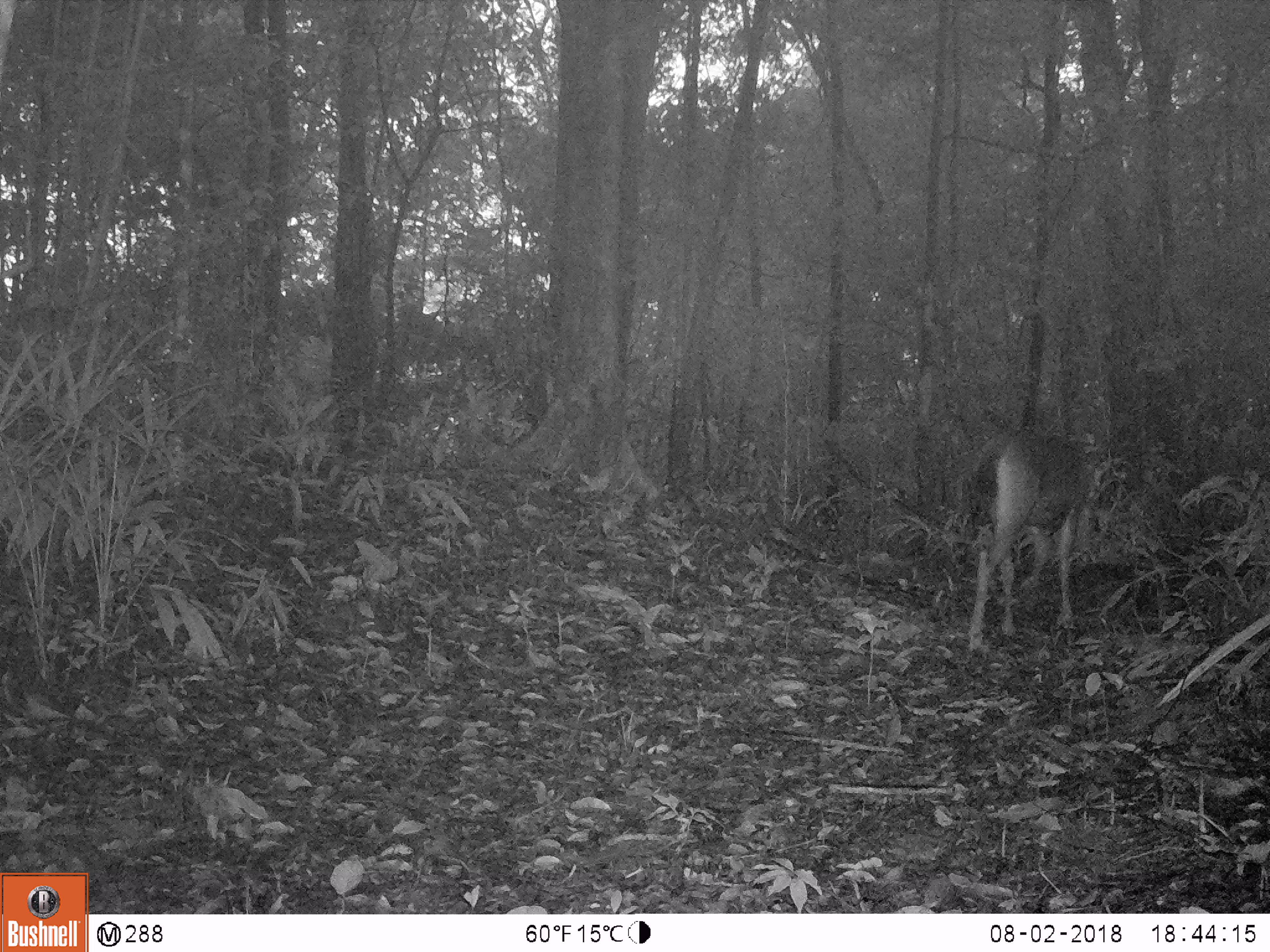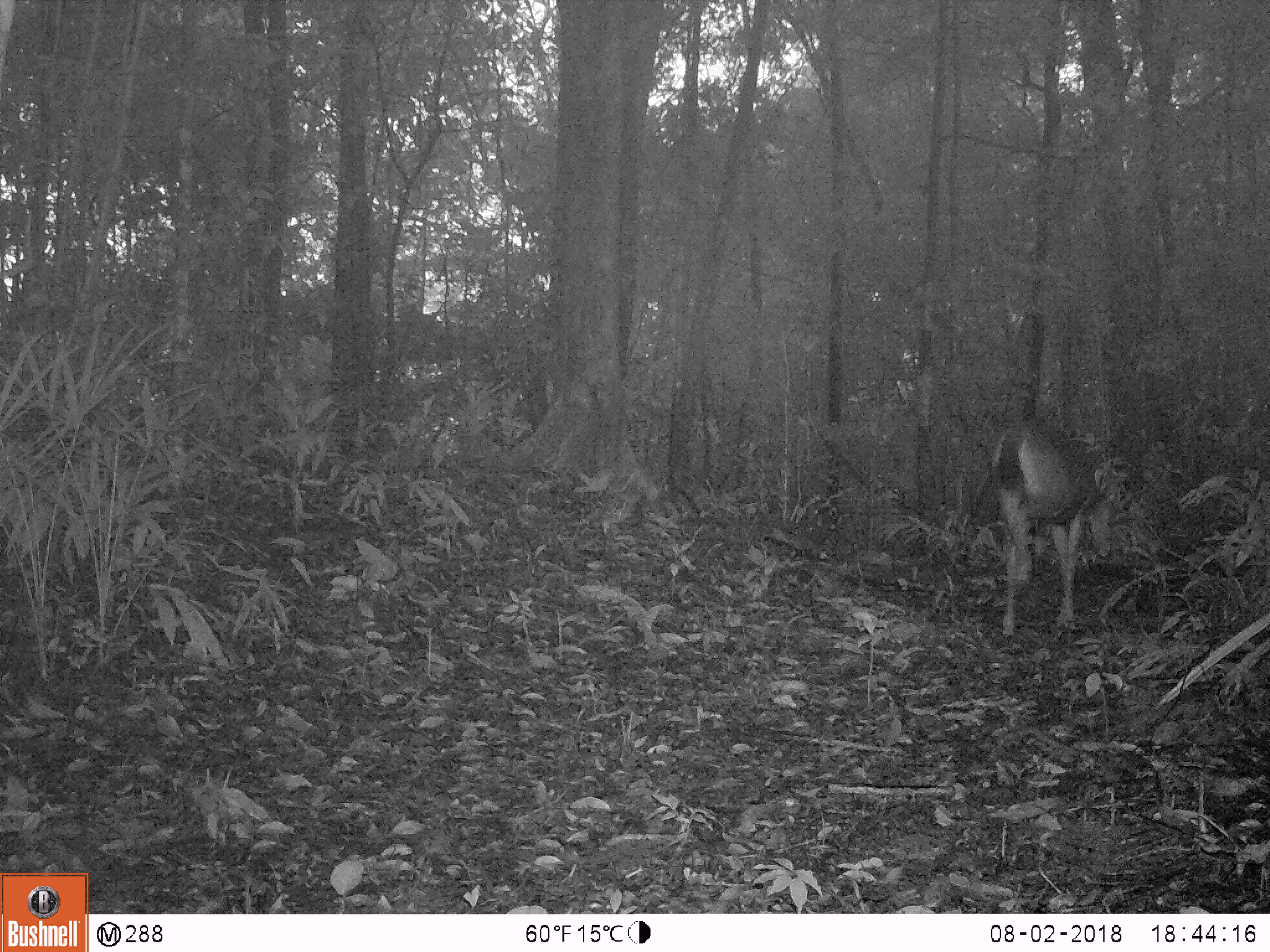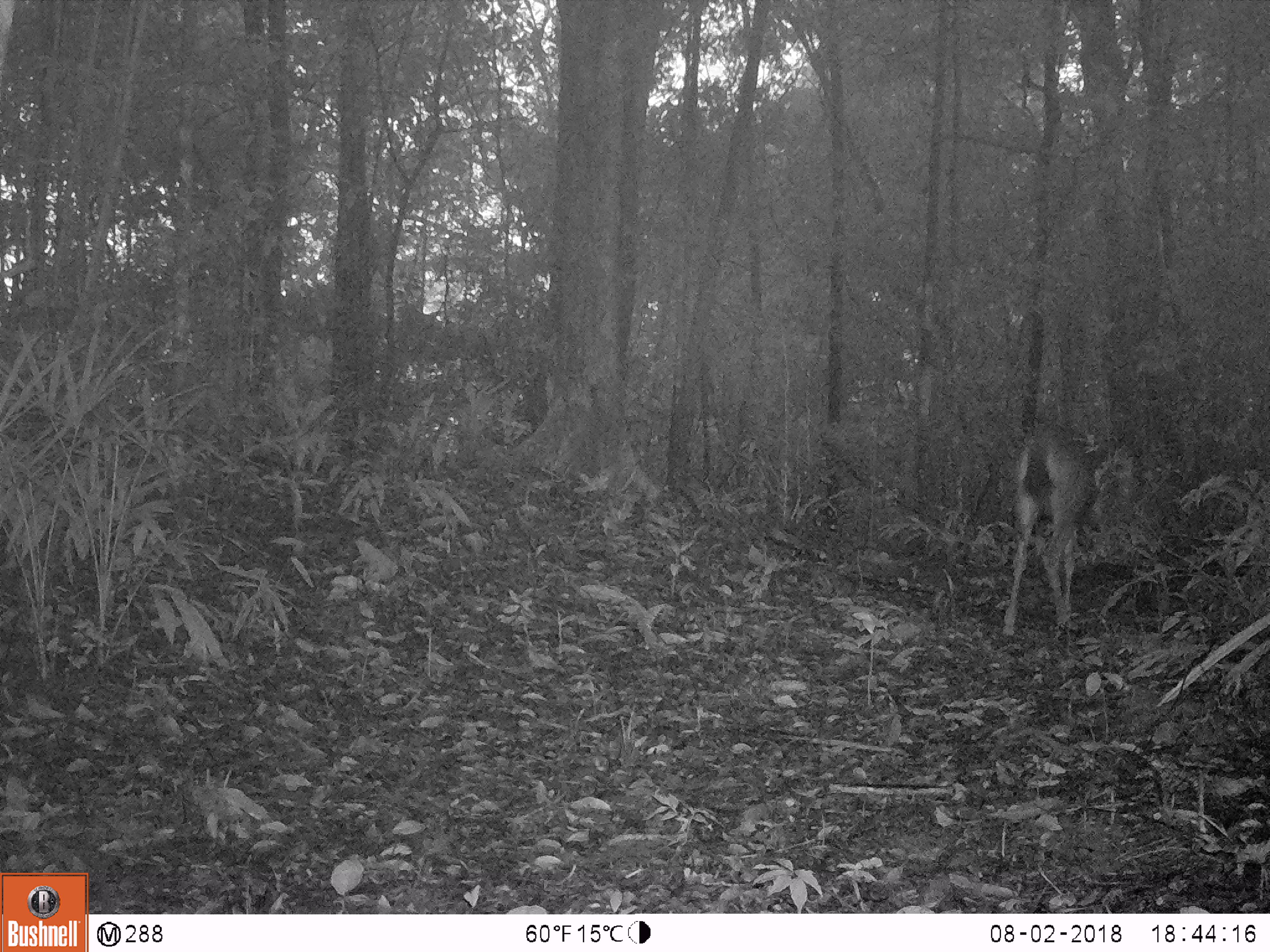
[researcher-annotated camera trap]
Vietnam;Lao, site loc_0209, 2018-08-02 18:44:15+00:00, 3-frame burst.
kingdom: Animalia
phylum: Chordata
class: Mammalia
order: Artiodactyla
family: Cervidae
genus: Rusa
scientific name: Rusa unicolor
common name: sambar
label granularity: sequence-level